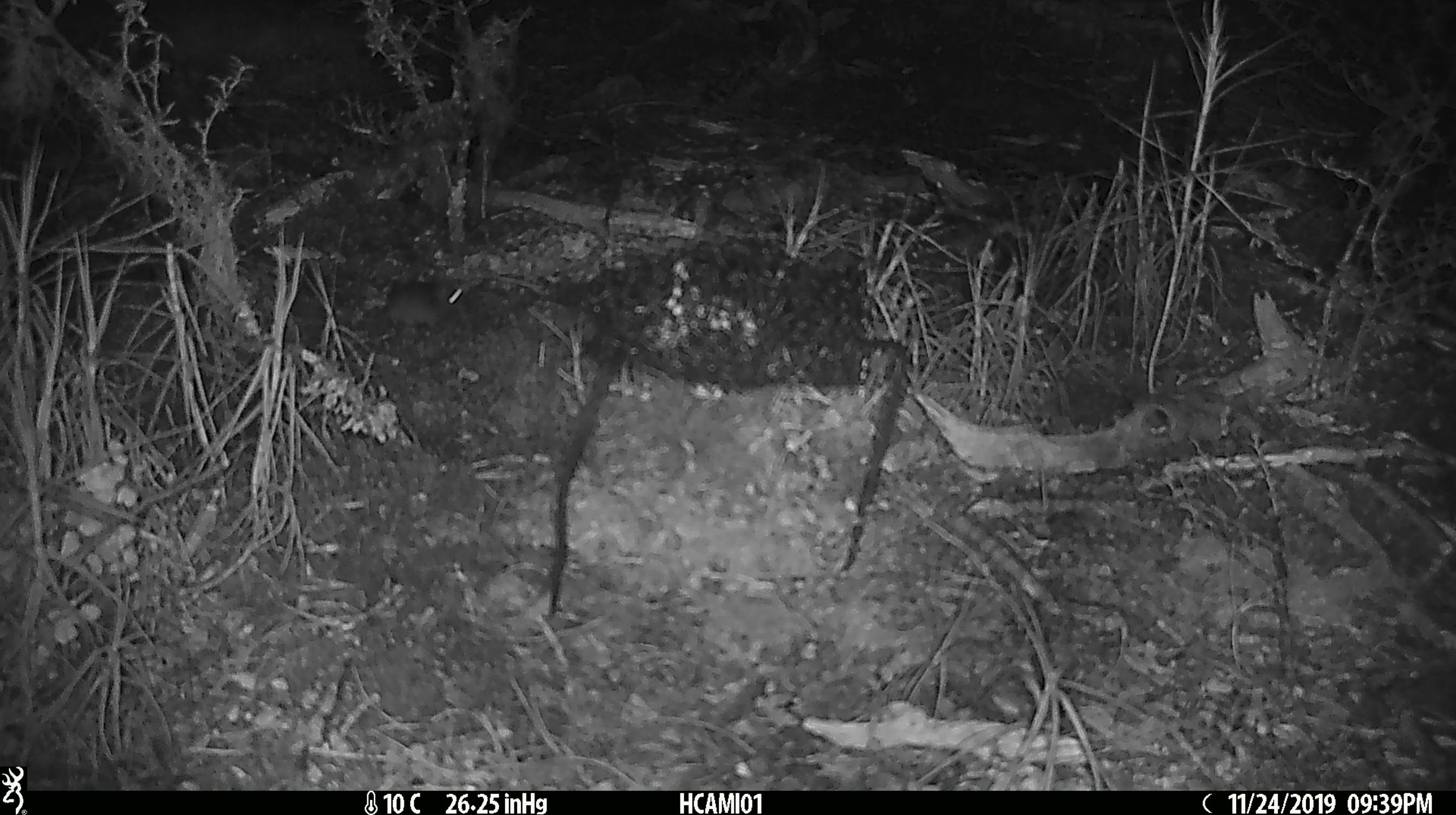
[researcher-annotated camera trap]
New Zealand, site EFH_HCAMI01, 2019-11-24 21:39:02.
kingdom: Animalia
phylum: Chordata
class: Mammalia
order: Rodentia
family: Muridae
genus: Mus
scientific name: Mus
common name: mouse